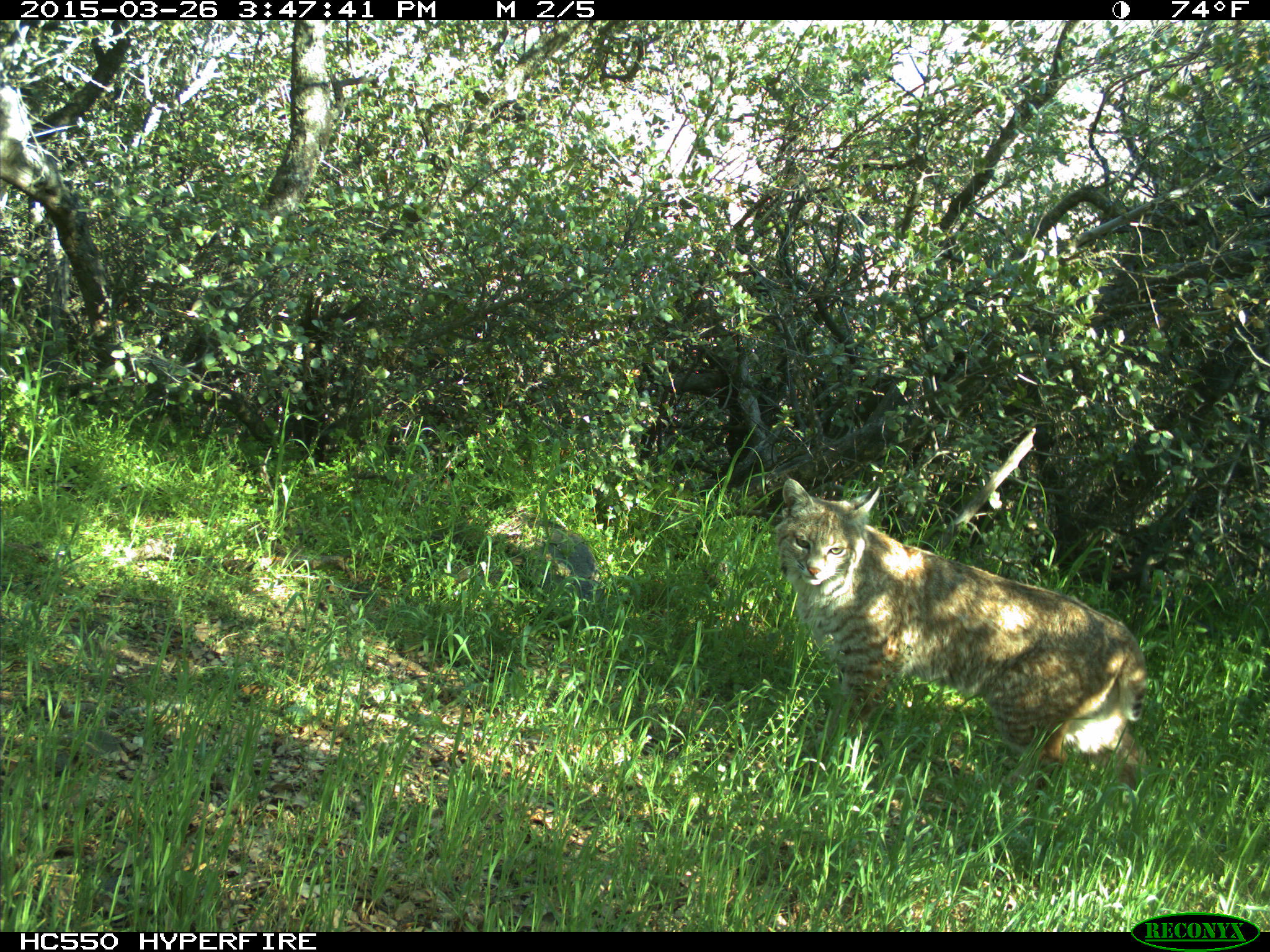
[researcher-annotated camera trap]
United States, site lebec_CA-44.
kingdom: Animalia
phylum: Chordata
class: Mammalia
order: Carnivora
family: Felidae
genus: Lynx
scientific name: Lynx rufus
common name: bobcat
Lynx rufus (bobcat).